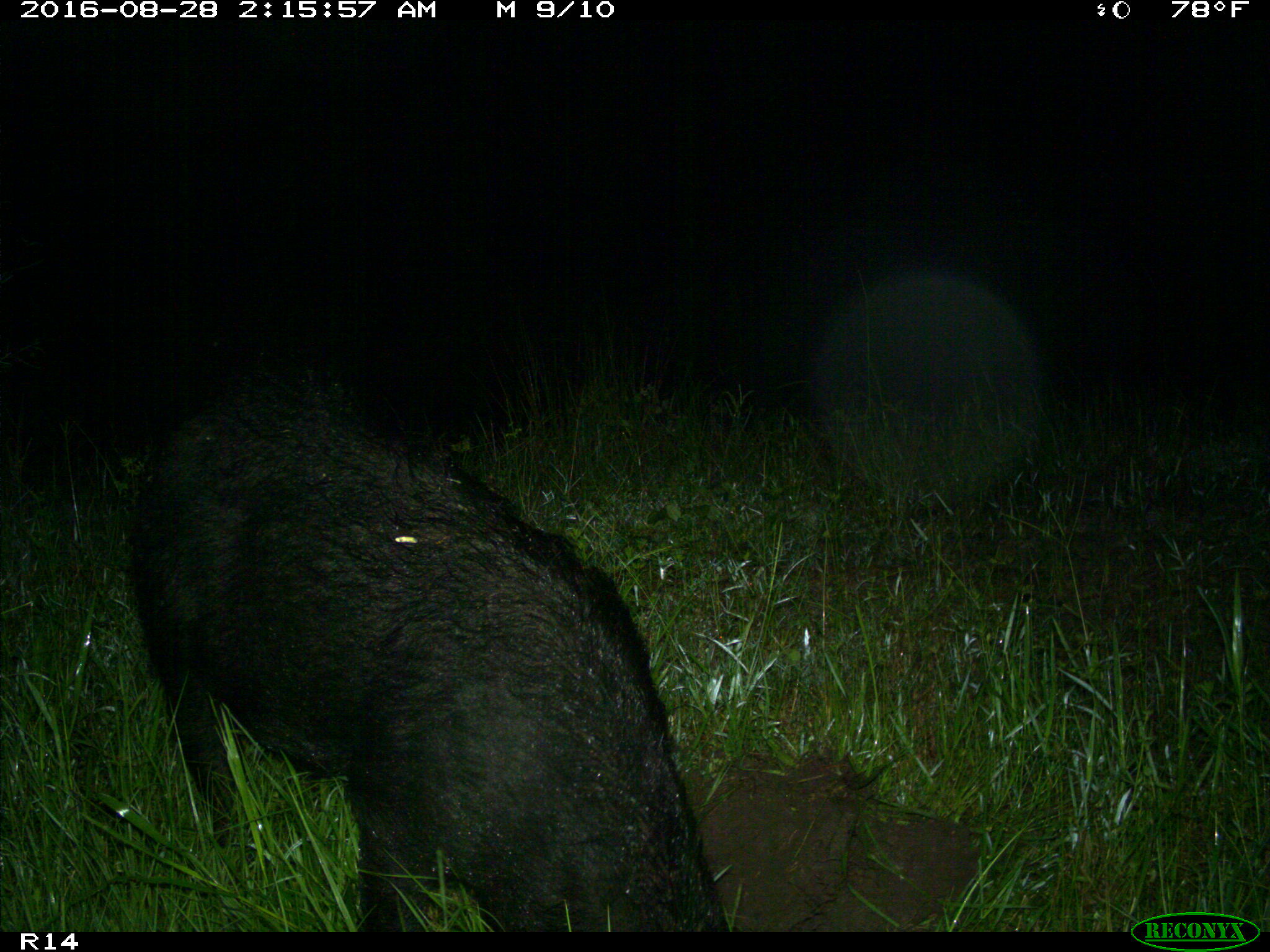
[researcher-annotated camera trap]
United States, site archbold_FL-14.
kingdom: Animalia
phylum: Chordata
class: Mammalia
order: Artiodactyla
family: Suidae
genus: Sus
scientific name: Sus scrofa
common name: wild boar